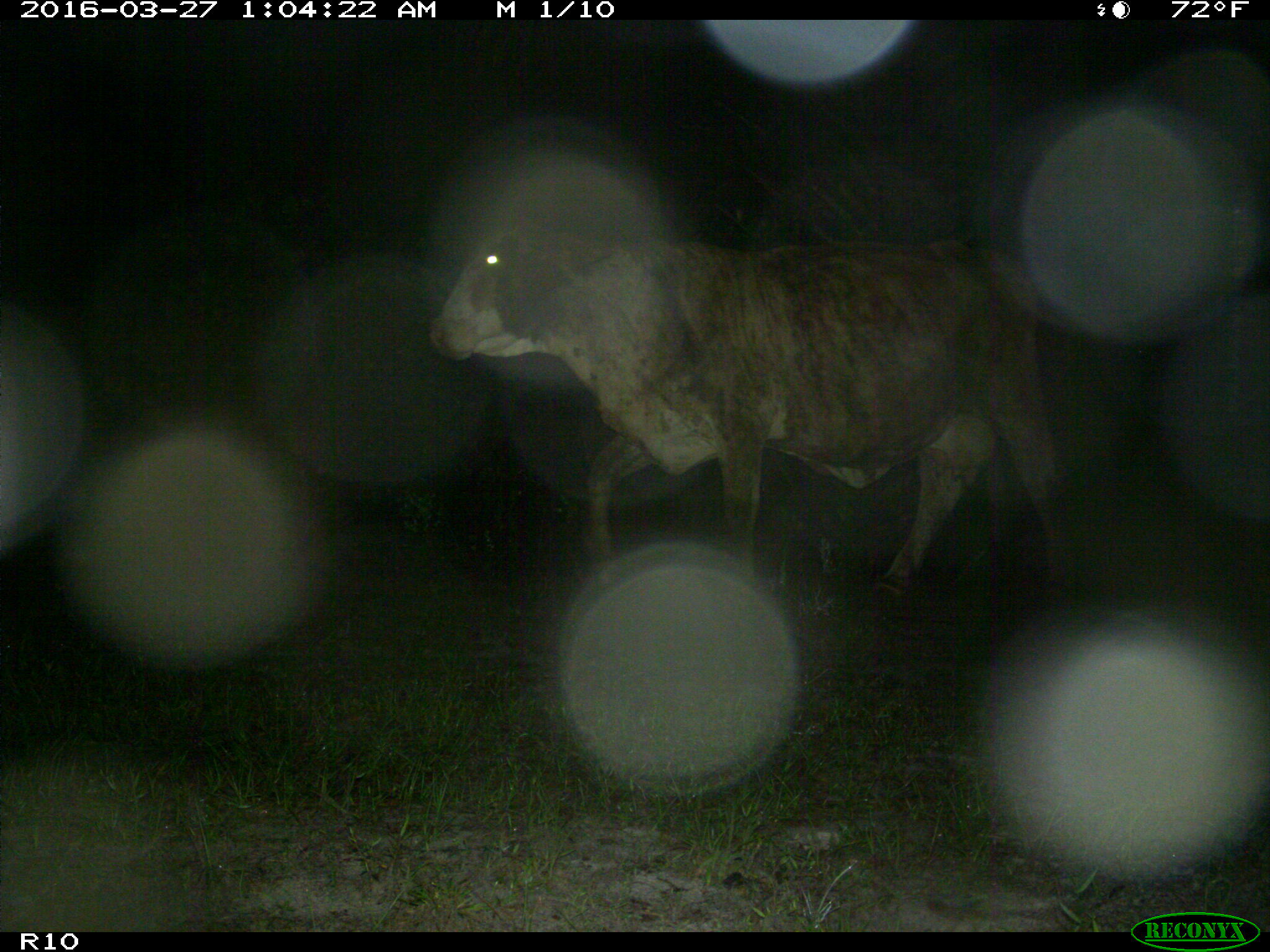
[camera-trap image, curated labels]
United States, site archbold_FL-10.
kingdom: Animalia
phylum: Chordata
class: Mammalia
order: Artiodactyla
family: Bovidae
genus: Bos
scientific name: Bos taurus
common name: domestic cow